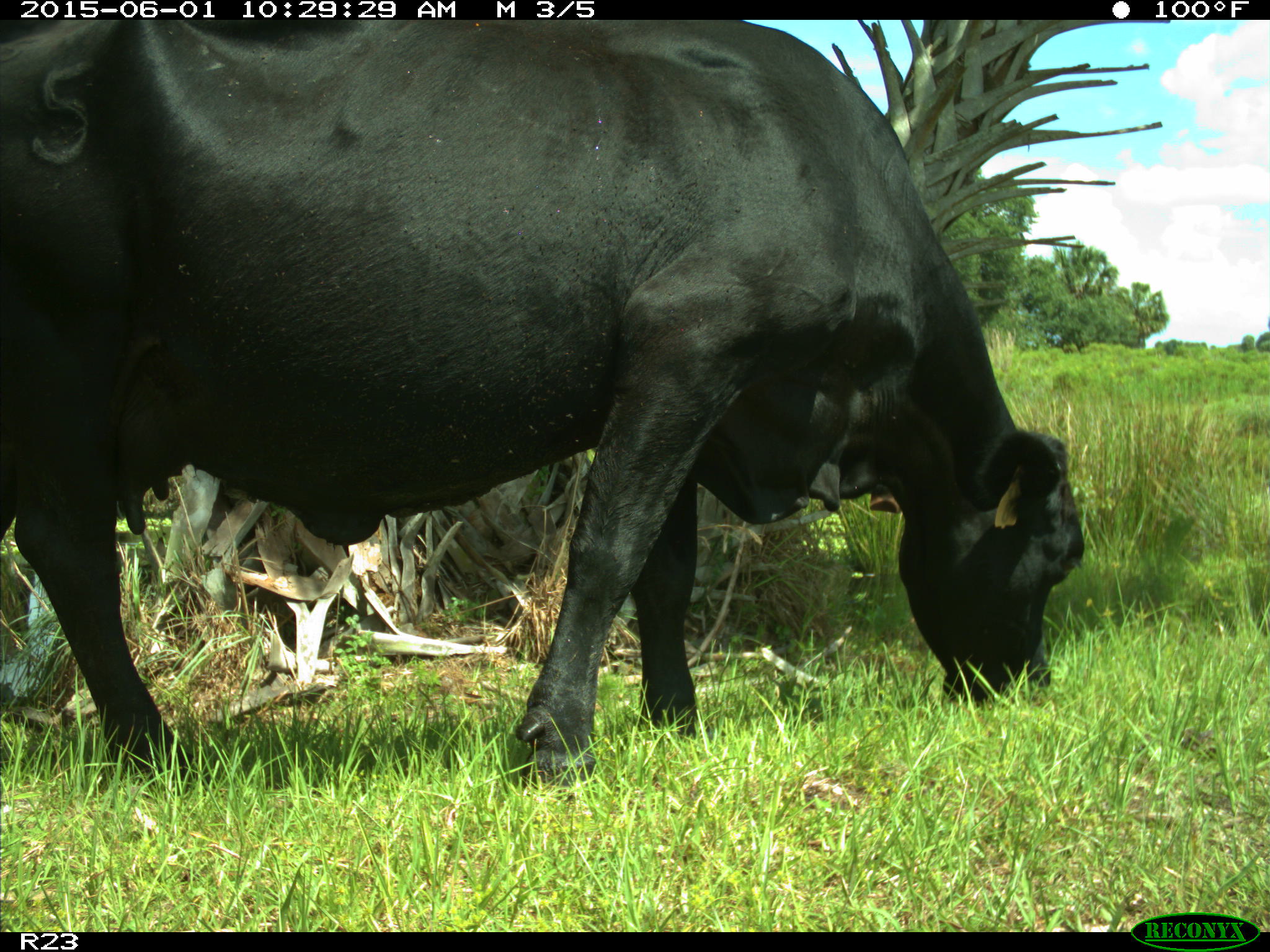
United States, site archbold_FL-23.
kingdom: Animalia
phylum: Chordata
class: Mammalia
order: Artiodactyla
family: Bovidae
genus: Bos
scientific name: Bos taurus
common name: domestic cow